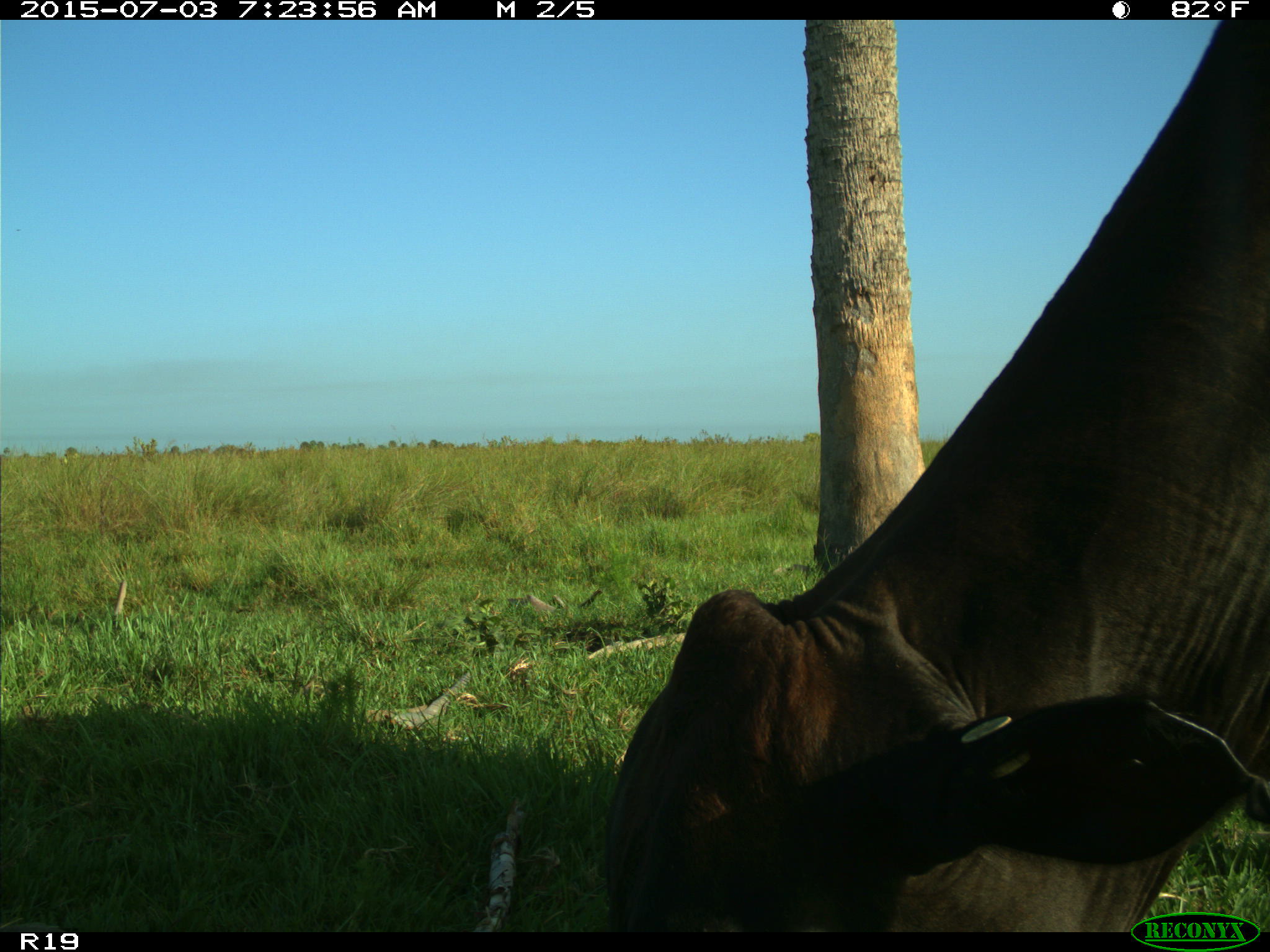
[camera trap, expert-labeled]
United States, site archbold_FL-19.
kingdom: Animalia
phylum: Chordata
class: Mammalia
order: Artiodactyla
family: Bovidae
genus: Bos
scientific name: Bos taurus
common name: domestic cow